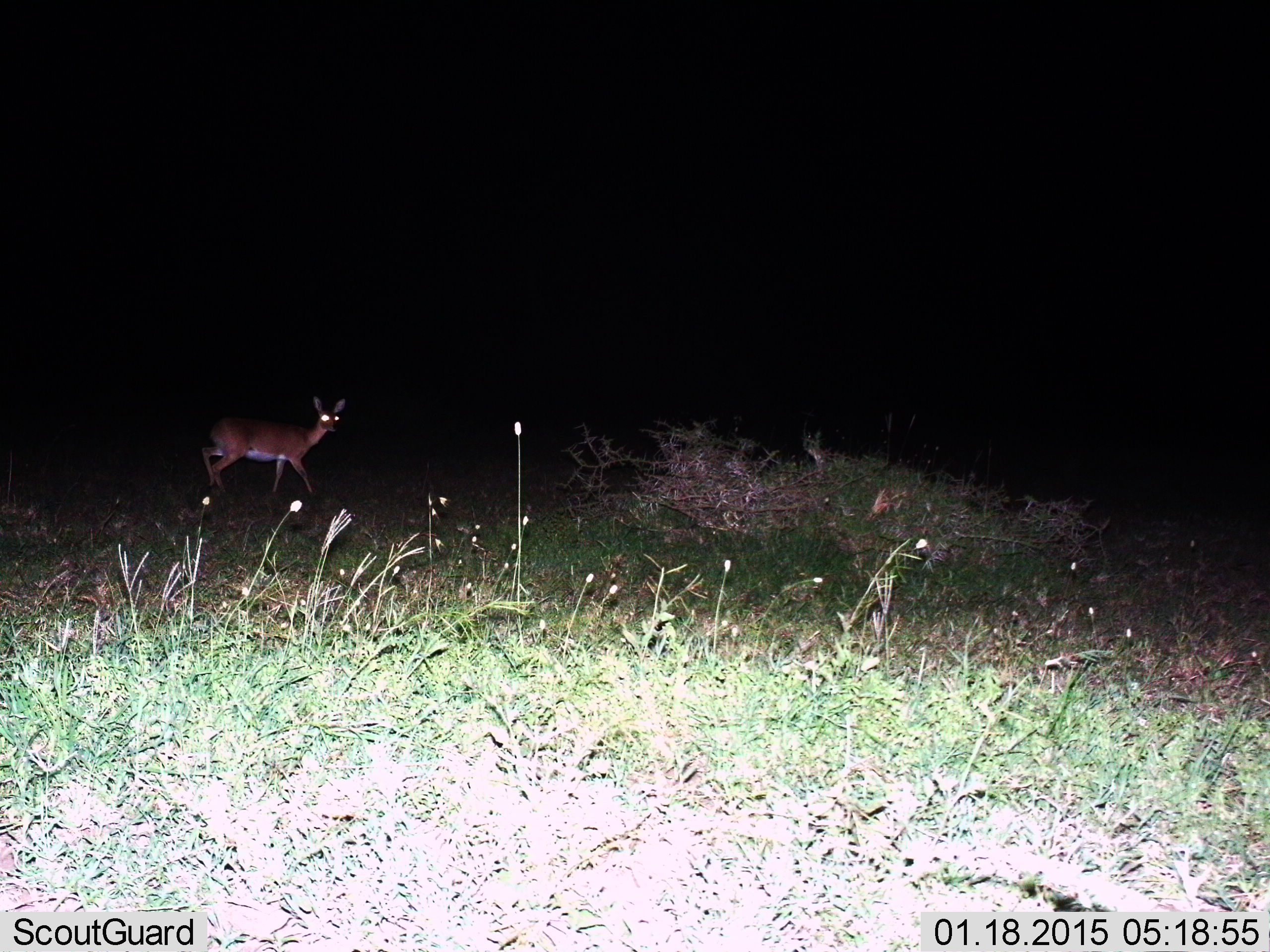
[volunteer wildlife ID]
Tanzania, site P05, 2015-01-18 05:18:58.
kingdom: Animalia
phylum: Chordata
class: Mammalia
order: Artiodactyla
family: Bovidae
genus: Redunca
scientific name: Redunca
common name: reedbuck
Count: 1.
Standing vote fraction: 43%.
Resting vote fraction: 0%.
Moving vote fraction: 57%.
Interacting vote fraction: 0%.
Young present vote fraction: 0%.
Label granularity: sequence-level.